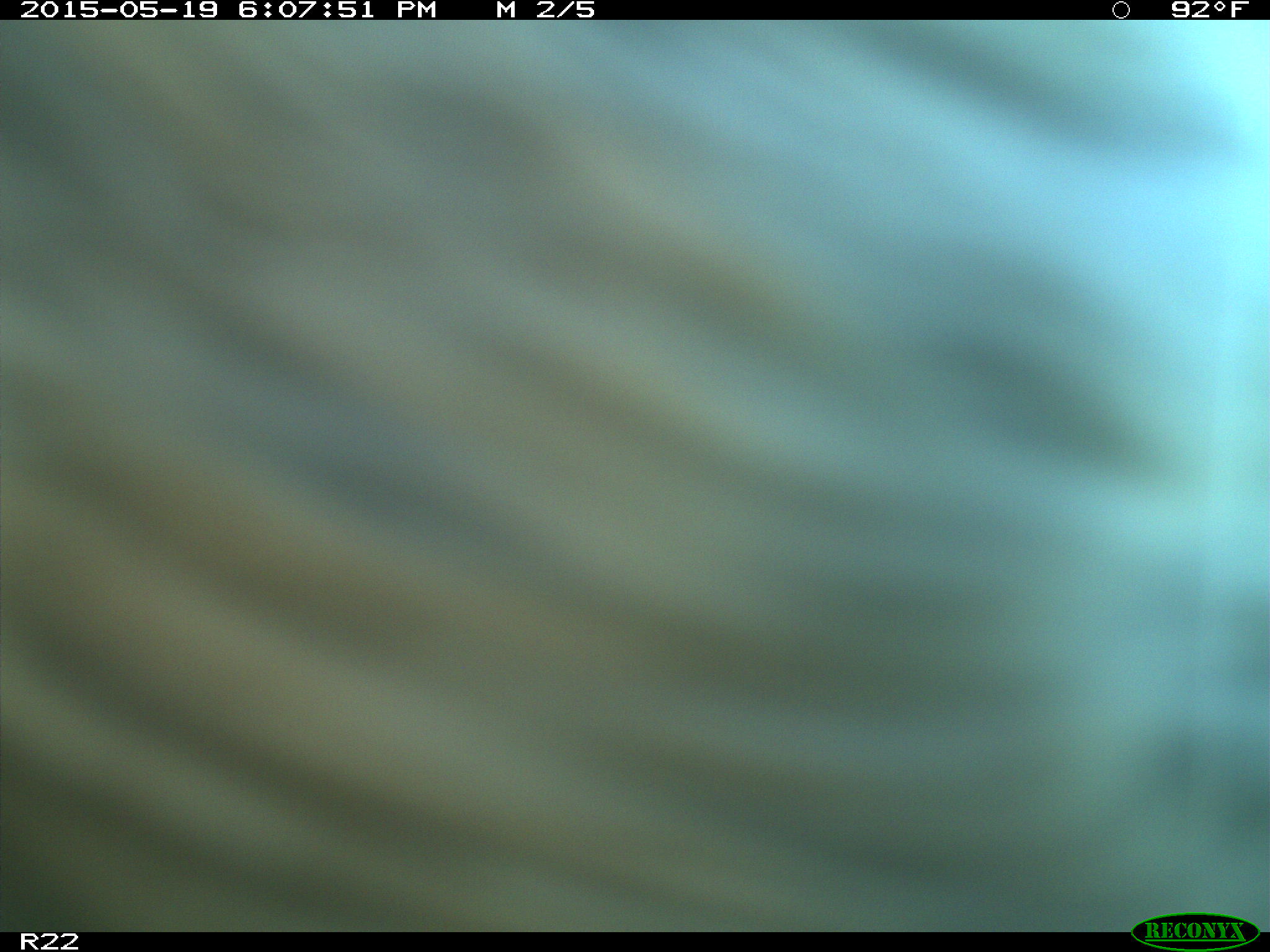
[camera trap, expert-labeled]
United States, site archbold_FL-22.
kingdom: Animalia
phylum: Chordata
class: Mammalia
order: Artiodactyla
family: Bovidae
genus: Bos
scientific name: Bos taurus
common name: domestic cow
Bos taurus (domestic cow).